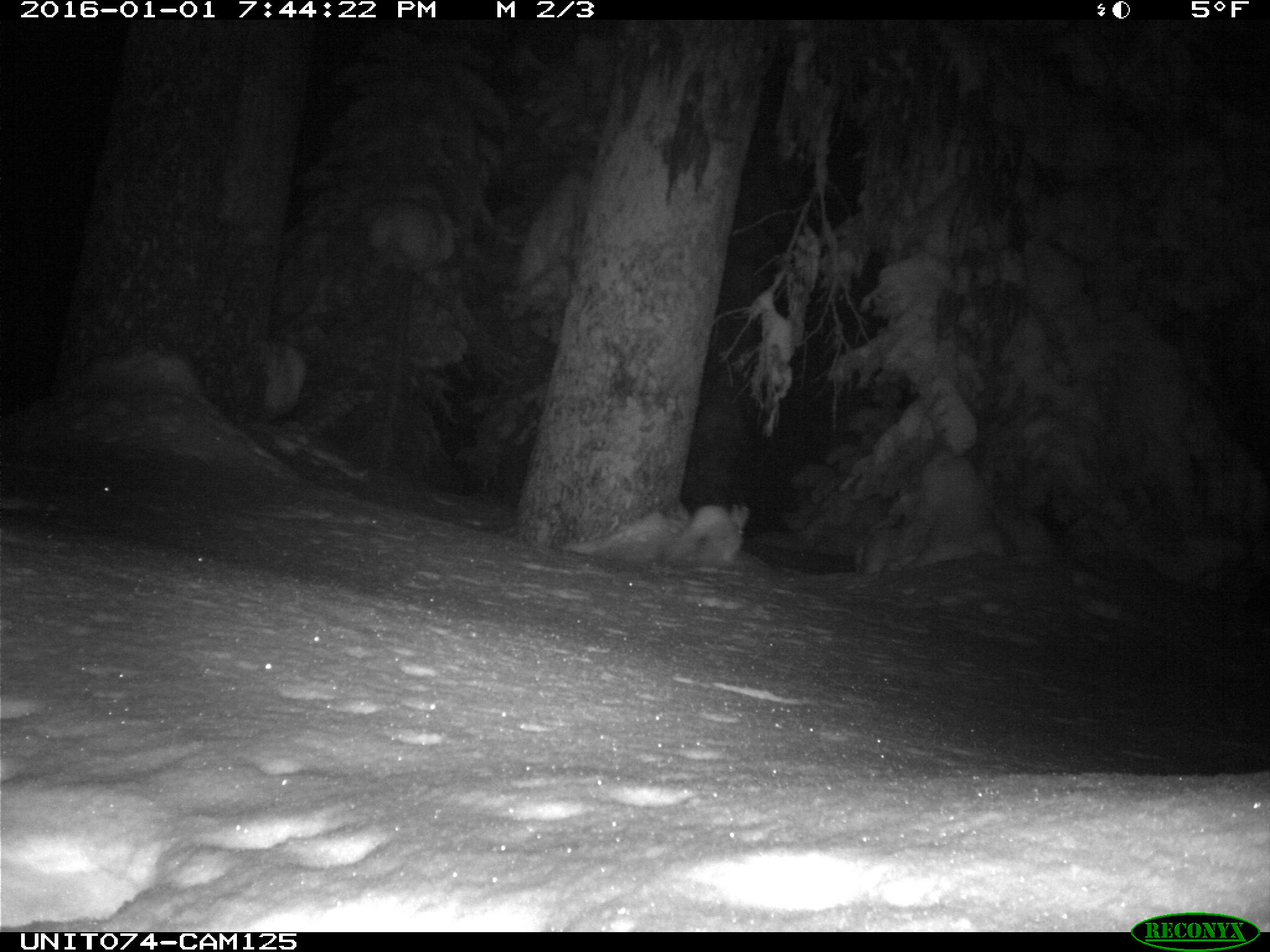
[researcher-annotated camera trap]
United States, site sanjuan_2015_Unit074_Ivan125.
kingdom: Animalia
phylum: Chordata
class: Mammalia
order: Lagomorpha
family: Leporidae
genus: Lepus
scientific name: Lepus americanus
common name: snowshoe hare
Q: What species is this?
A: Lepus americanus (snowshoe hare).